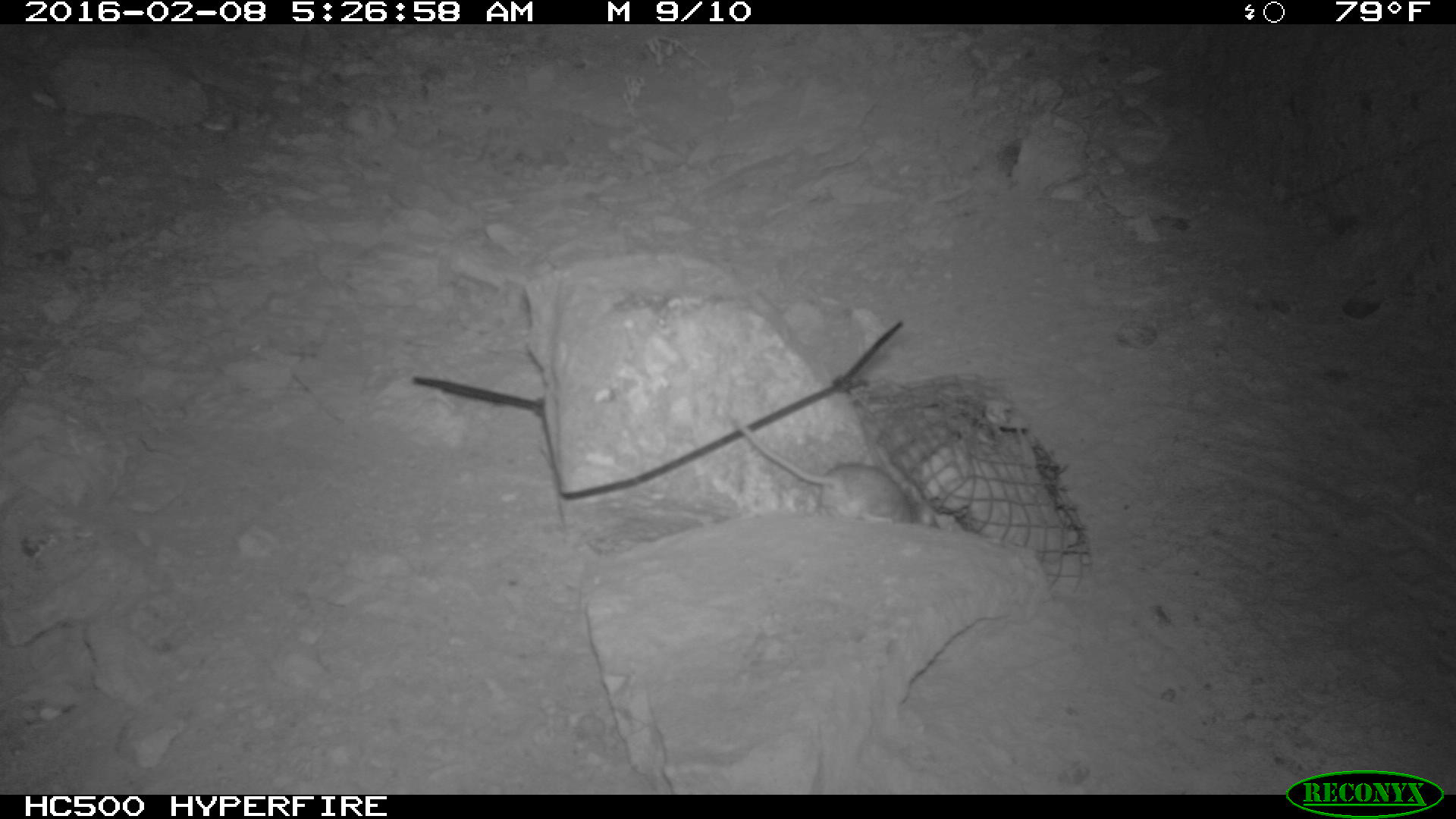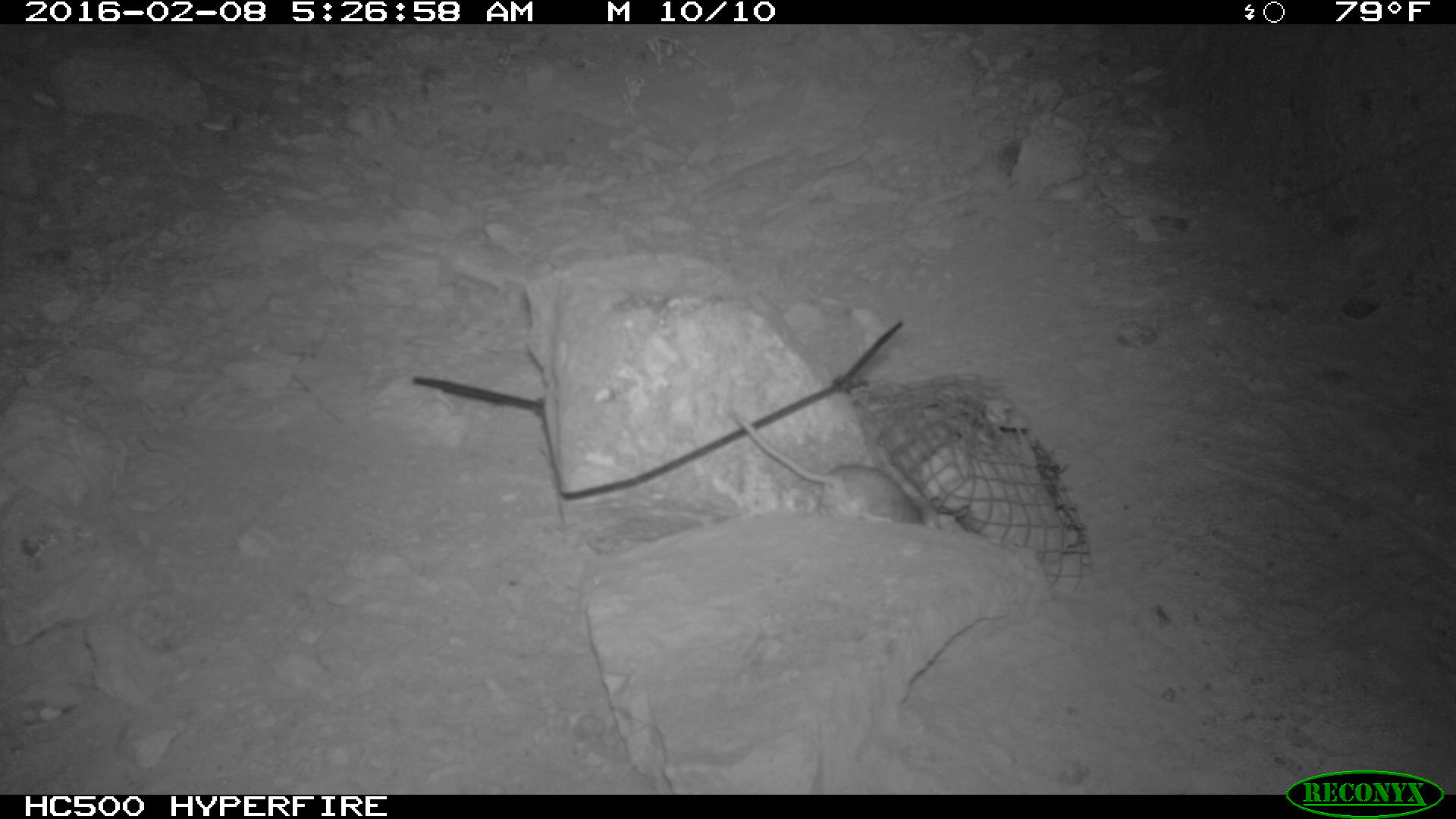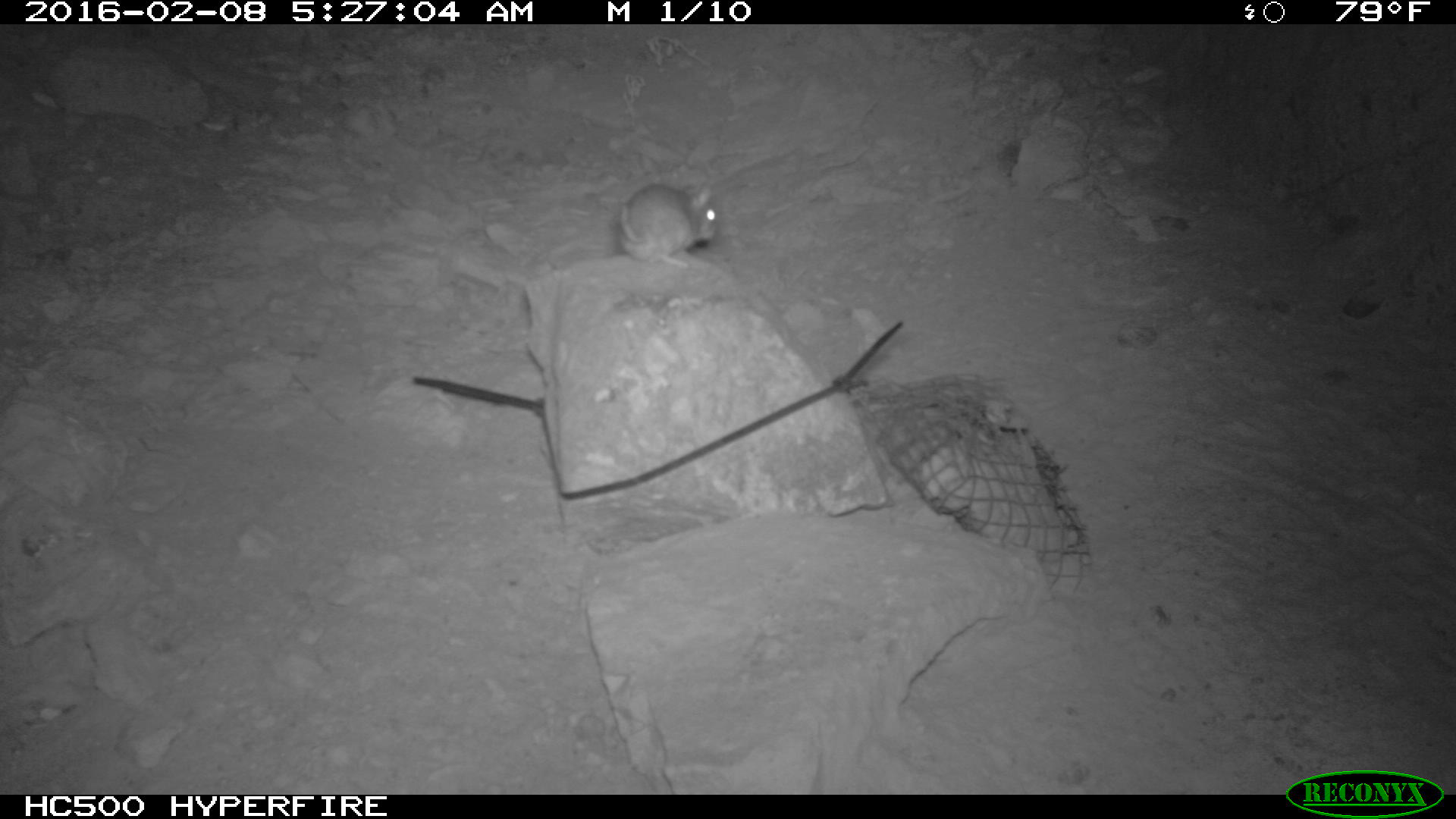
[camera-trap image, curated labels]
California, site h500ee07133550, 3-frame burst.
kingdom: Animalia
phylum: Chordata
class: Mammalia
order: Rodentia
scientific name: Rodentia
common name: rodent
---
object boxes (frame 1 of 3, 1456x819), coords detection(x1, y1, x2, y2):
rodent: detection(731, 414, 943, 526)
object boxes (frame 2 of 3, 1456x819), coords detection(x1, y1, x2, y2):
rodent: detection(727, 405, 924, 526)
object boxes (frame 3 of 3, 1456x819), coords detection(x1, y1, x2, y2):
rodent: detection(613, 179, 717, 268)